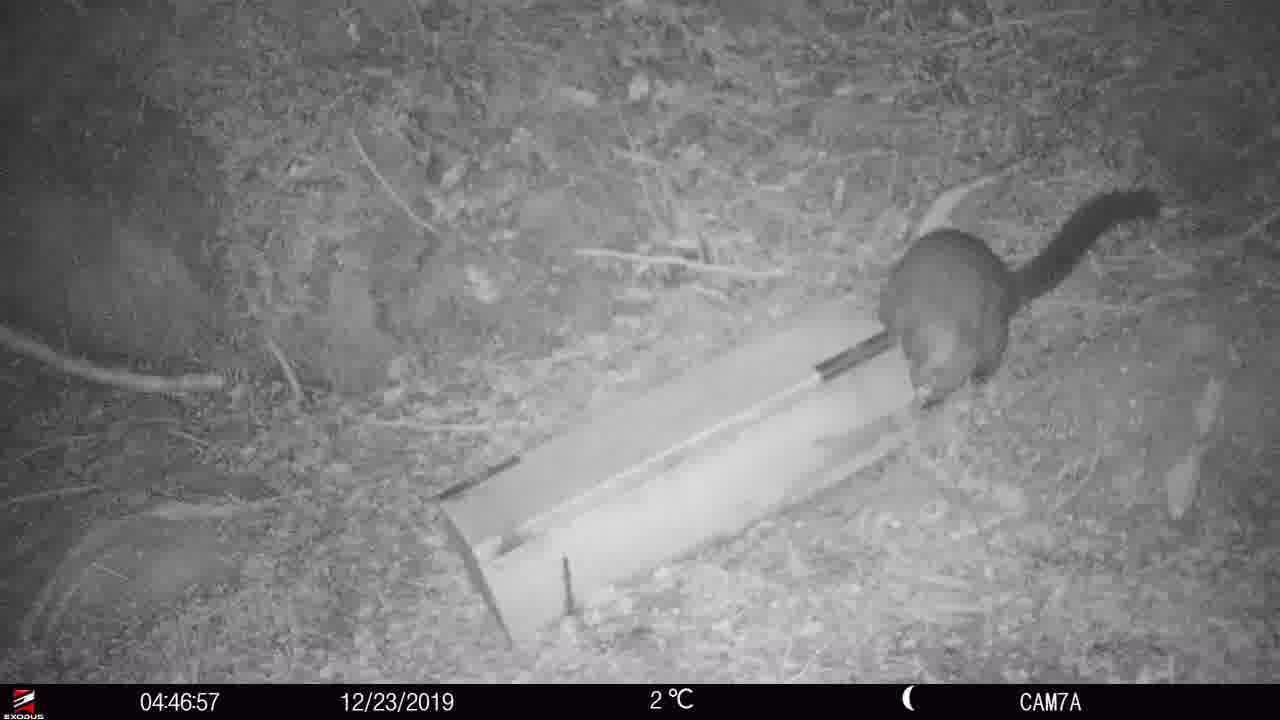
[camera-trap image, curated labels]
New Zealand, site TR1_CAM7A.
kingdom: Animalia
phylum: Chordata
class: Mammalia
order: Diprotodontia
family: Phalangeridae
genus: Trichosurus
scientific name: Trichosurus vulpecula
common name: common brushtail possum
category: possum